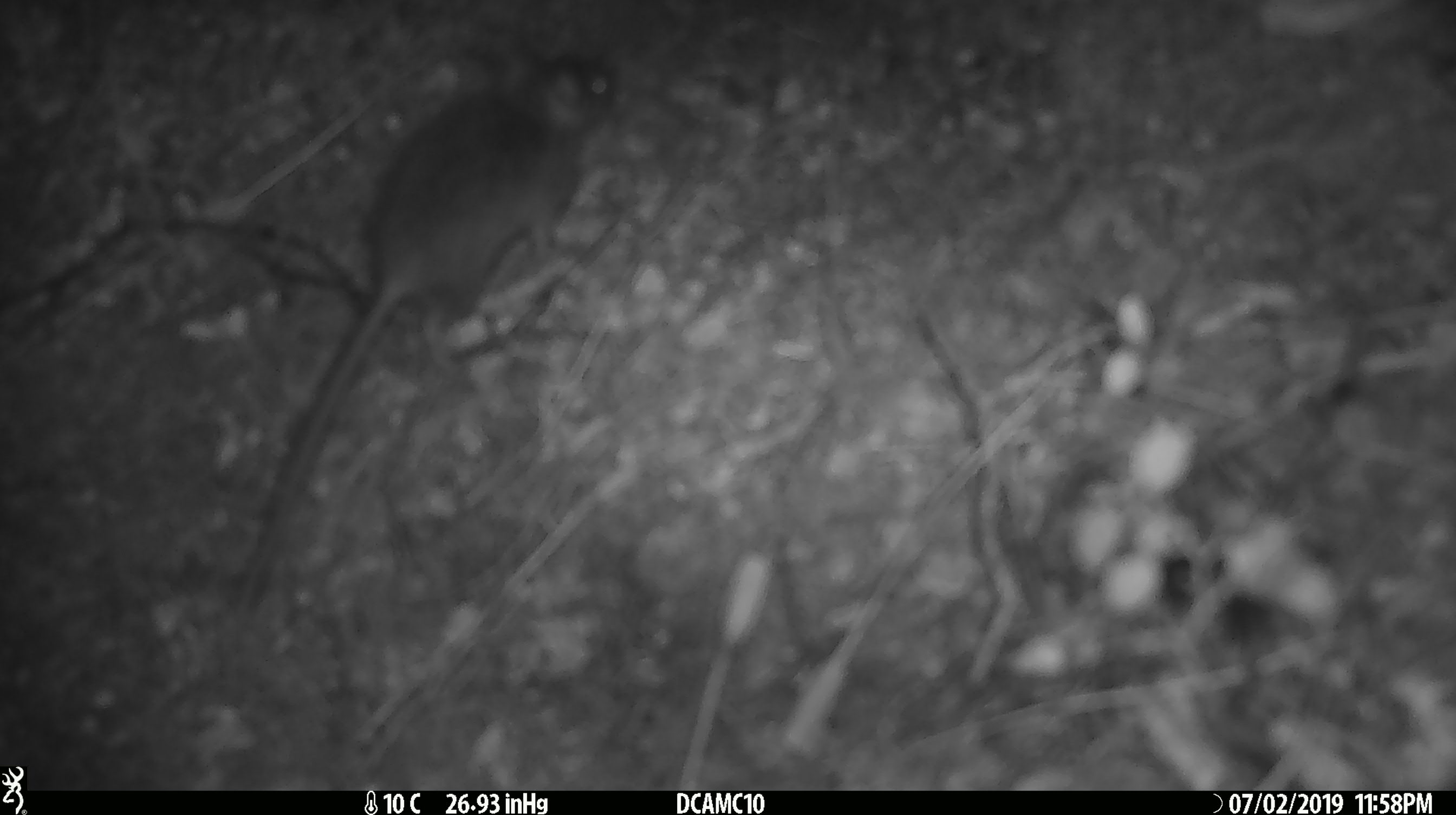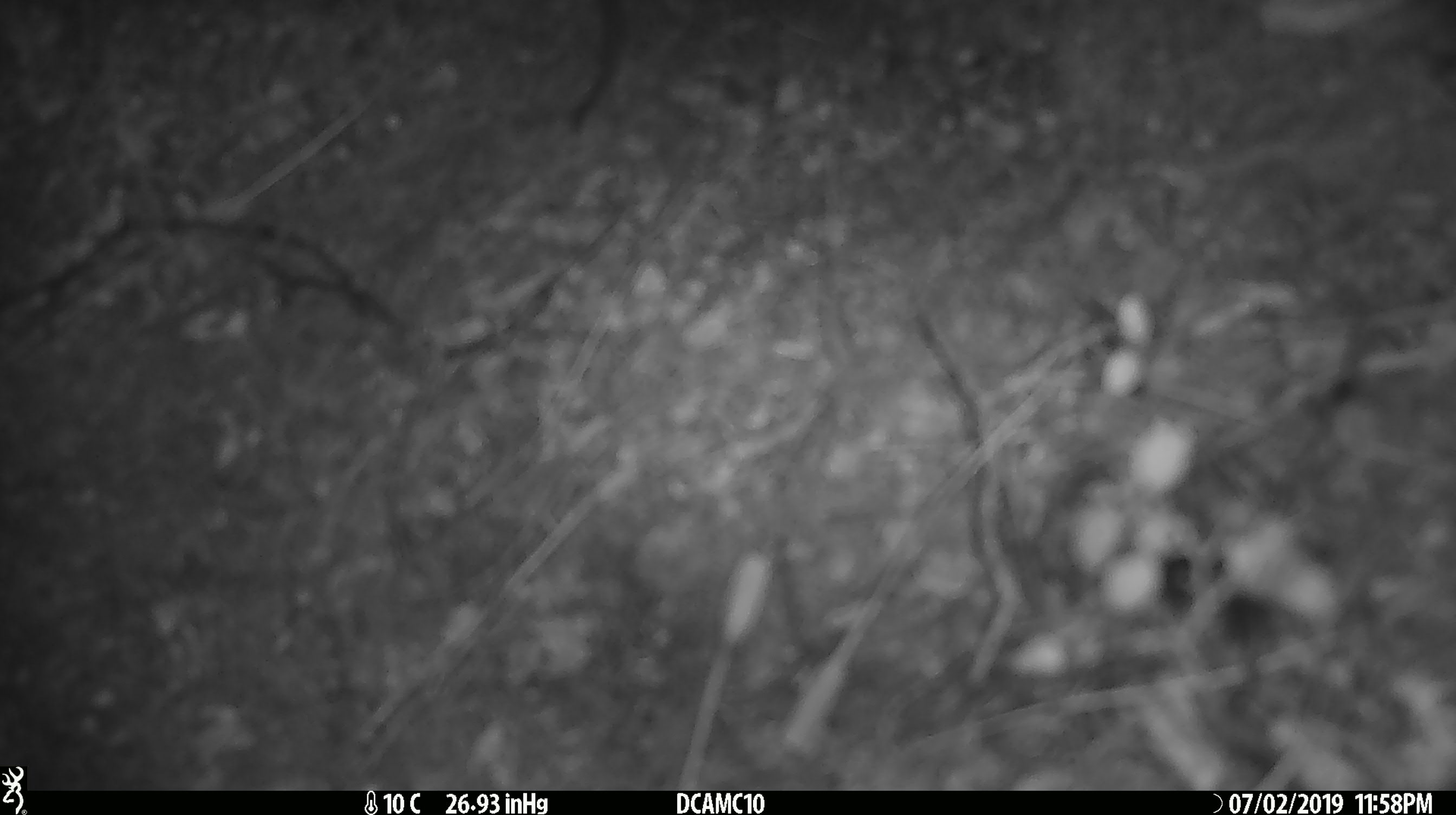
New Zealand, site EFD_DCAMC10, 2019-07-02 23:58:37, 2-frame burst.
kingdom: Animalia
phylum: Chordata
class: Mammalia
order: Rodentia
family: Muridae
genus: Mus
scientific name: Mus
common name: mouse